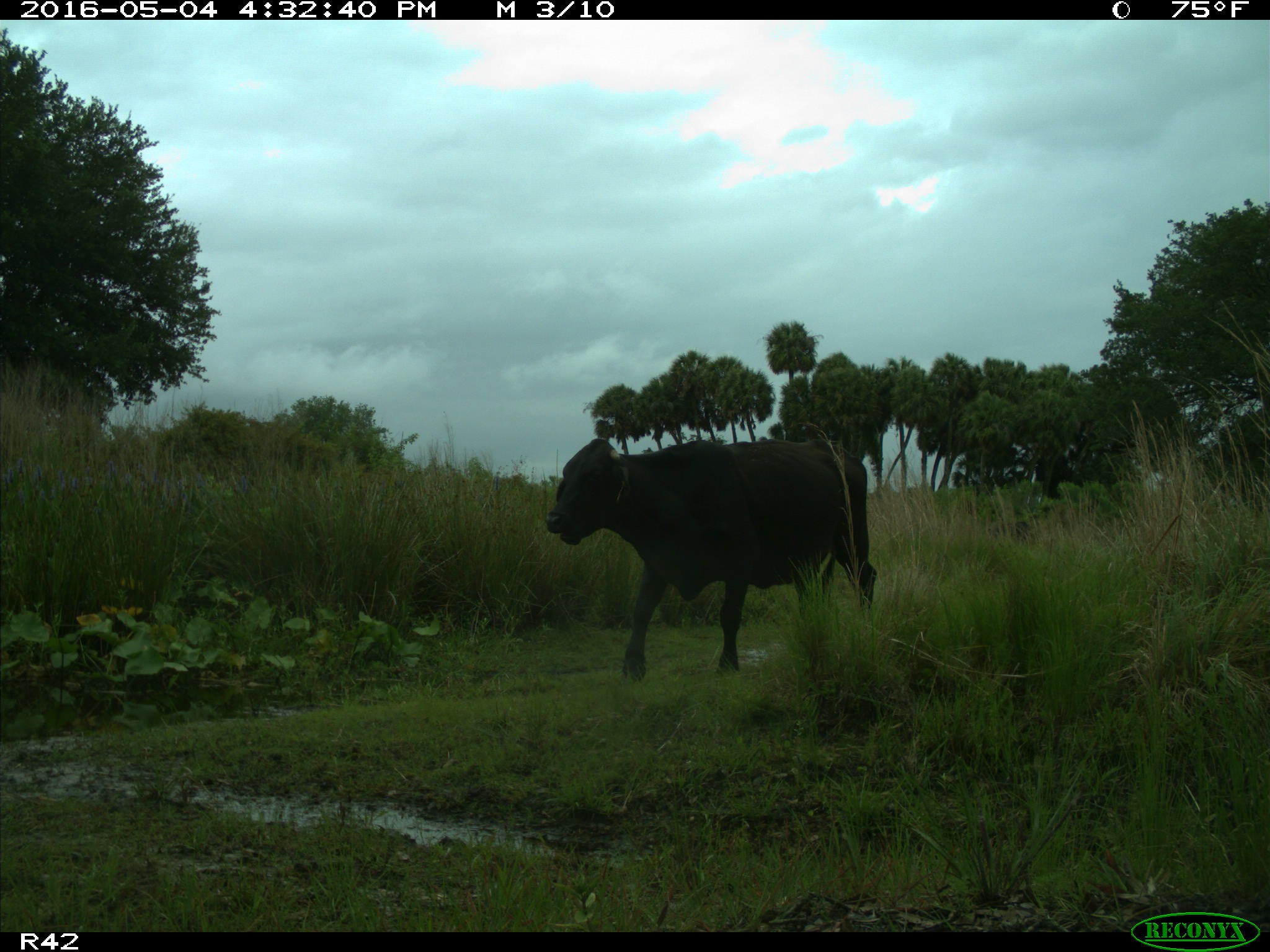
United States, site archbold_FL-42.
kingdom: Animalia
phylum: Chordata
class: Mammalia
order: Artiodactyla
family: Bovidae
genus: Bos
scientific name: Bos taurus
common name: domestic cow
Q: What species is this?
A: Bos taurus (domestic cow).